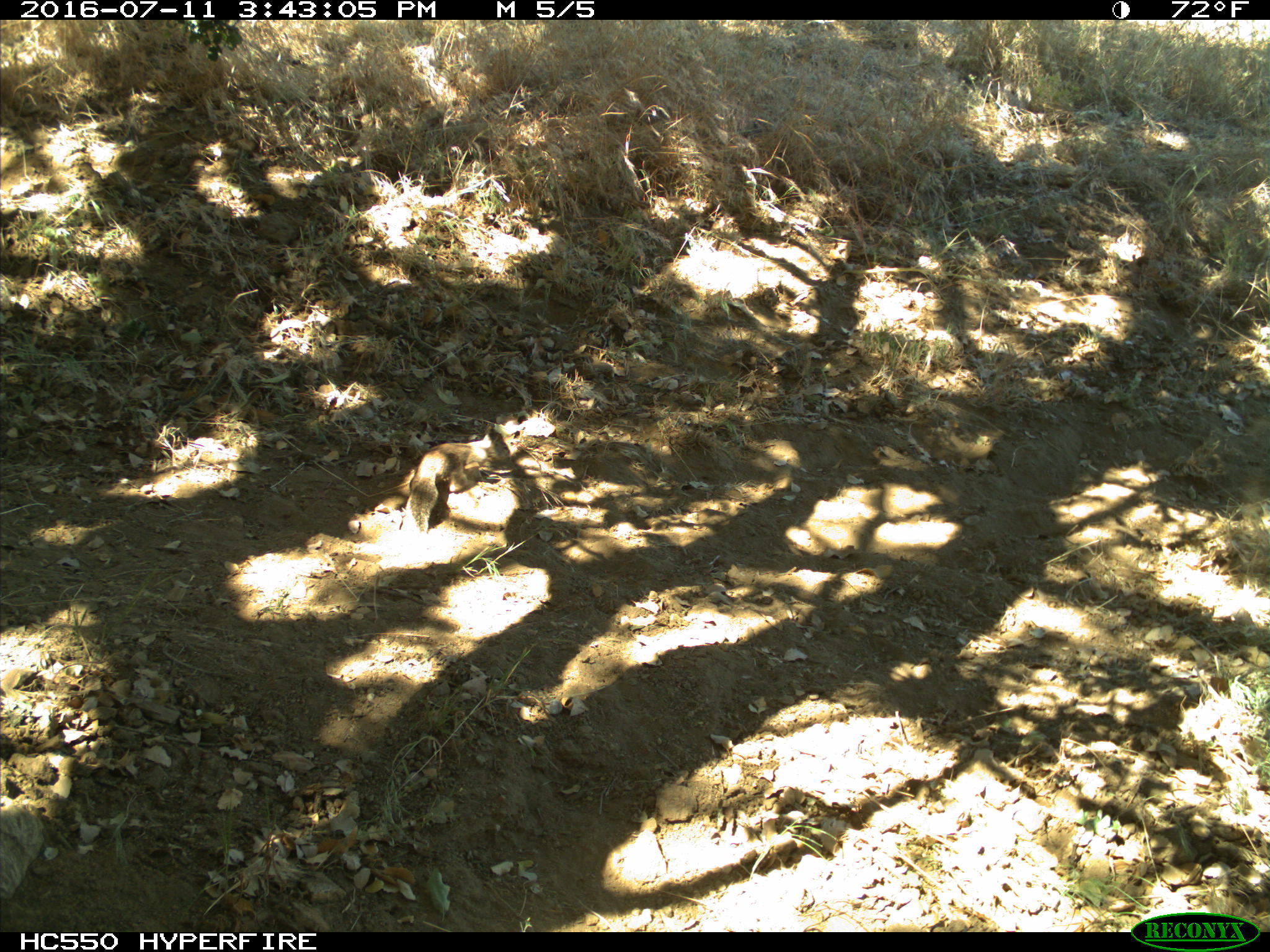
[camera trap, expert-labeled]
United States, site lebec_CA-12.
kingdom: Animalia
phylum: Chordata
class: Mammalia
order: Rodentia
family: Sciuridae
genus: Otospermophilus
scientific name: Otospermophilus beecheyi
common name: california ground squirrel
Otospermophilus beecheyi (california ground squirrel).